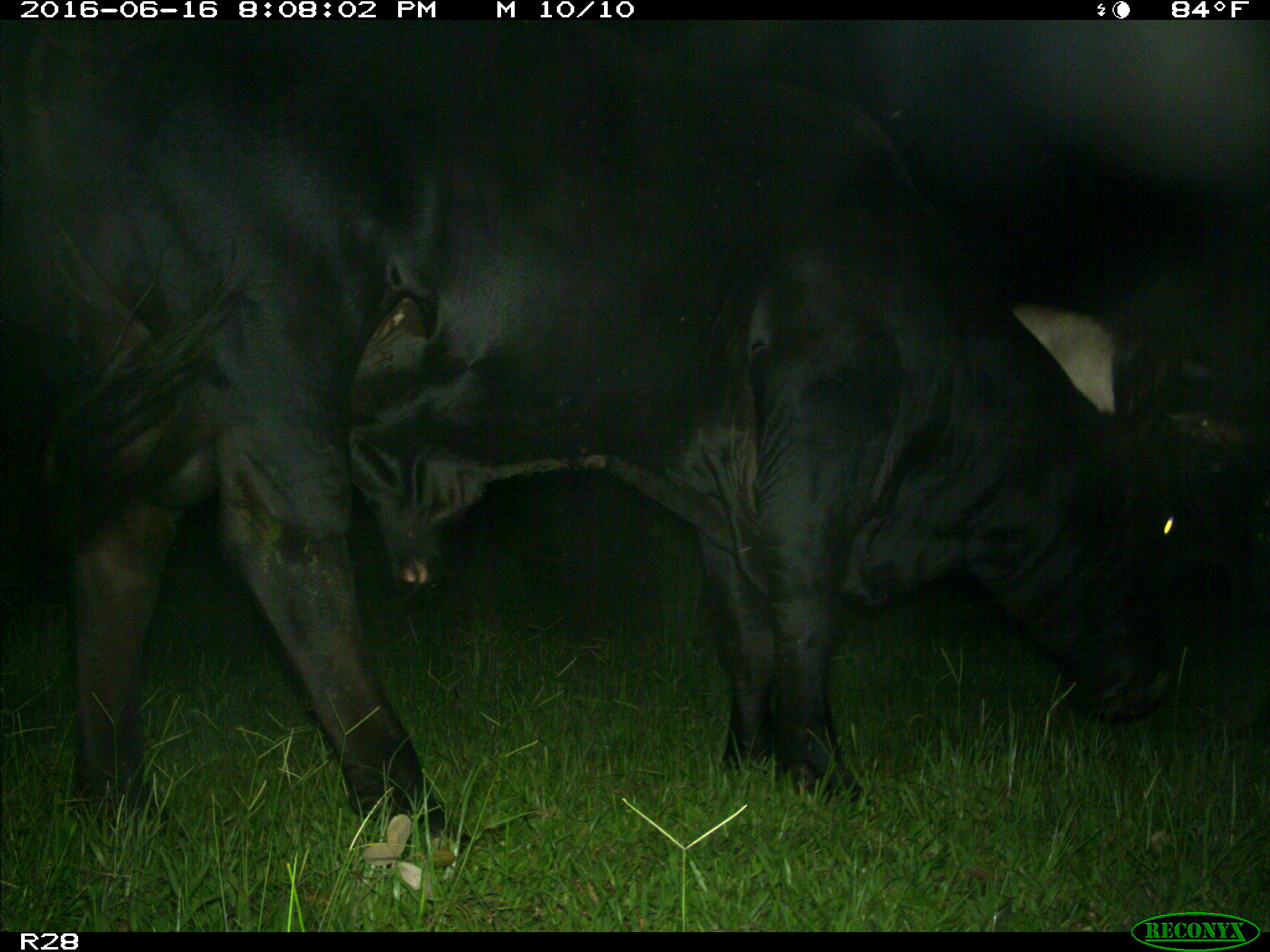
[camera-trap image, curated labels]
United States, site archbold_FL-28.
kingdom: Animalia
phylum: Chordata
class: Mammalia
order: Artiodactyla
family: Bovidae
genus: Bos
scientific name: Bos taurus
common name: domestic cow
Bos taurus (domestic cow).